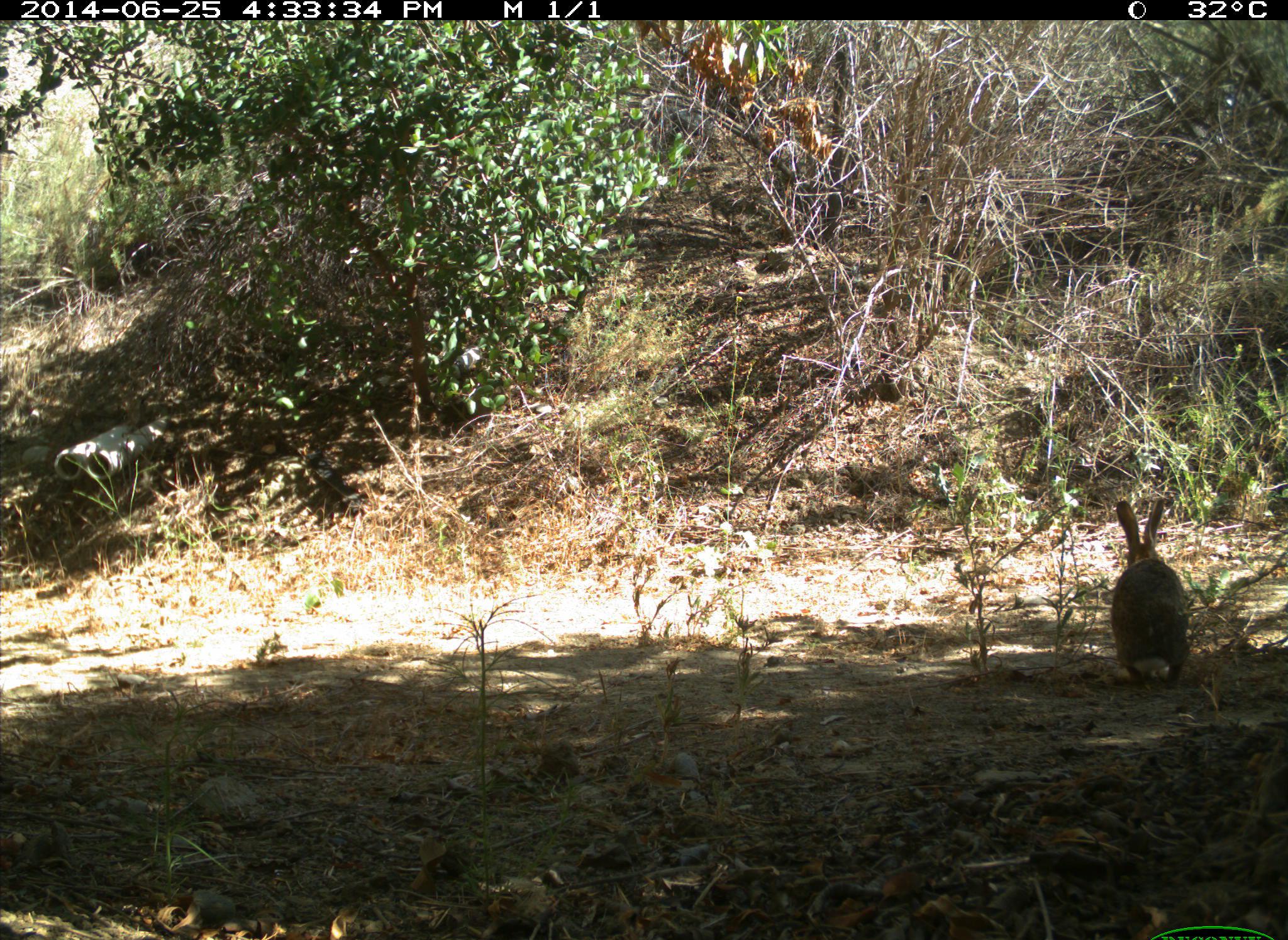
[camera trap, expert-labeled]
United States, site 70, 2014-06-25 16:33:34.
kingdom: Animalia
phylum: Chordata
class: Mammalia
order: Lagomorpha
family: Leporidae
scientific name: Leporidae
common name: rabbits and hares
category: rabbit